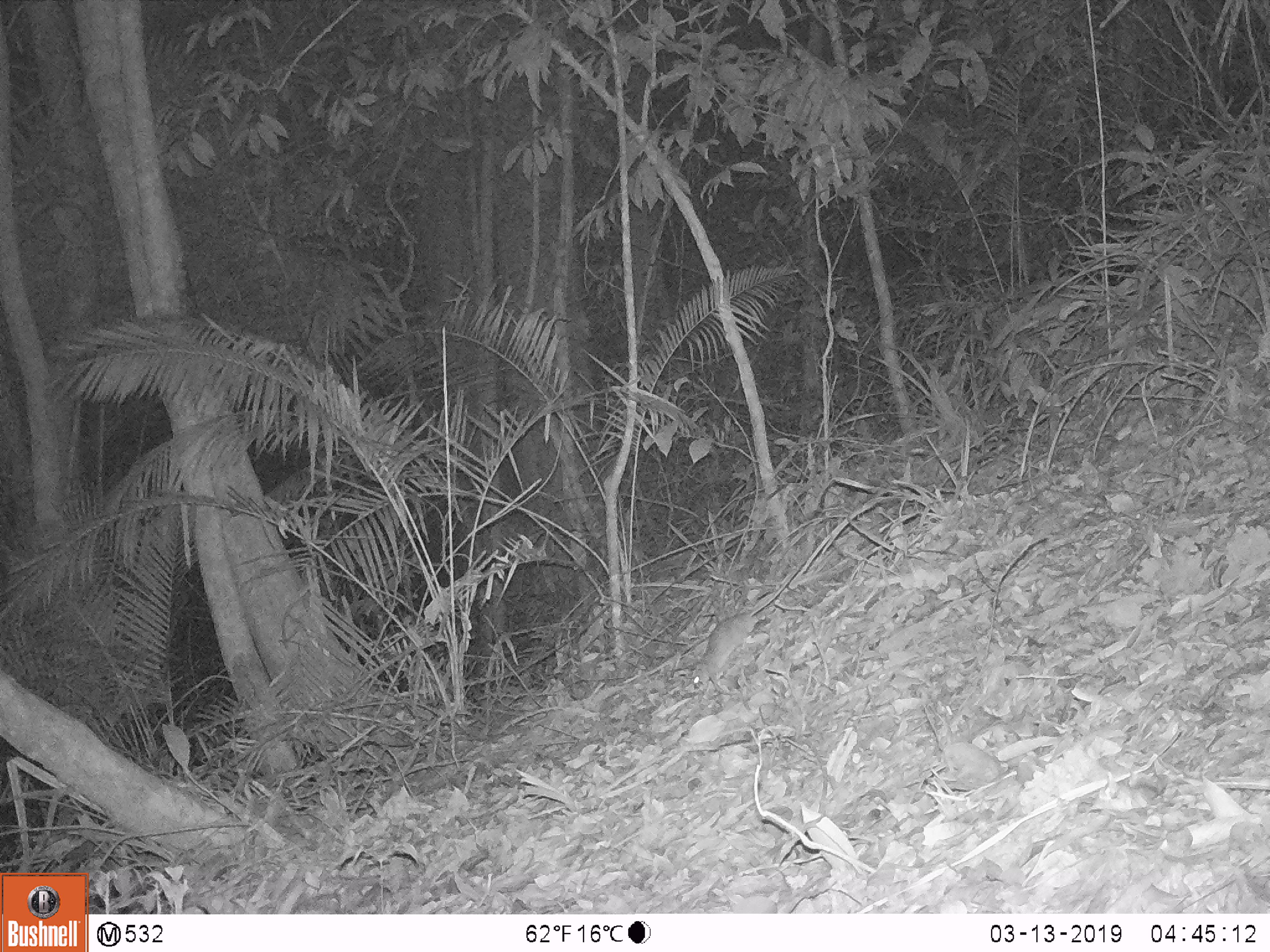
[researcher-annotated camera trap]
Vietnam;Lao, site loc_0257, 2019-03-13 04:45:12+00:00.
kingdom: Animalia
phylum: Chordata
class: Mammalia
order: Rodentia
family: Muridae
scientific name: Muridae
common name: old-world mice and rats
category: unidentified murid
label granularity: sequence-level